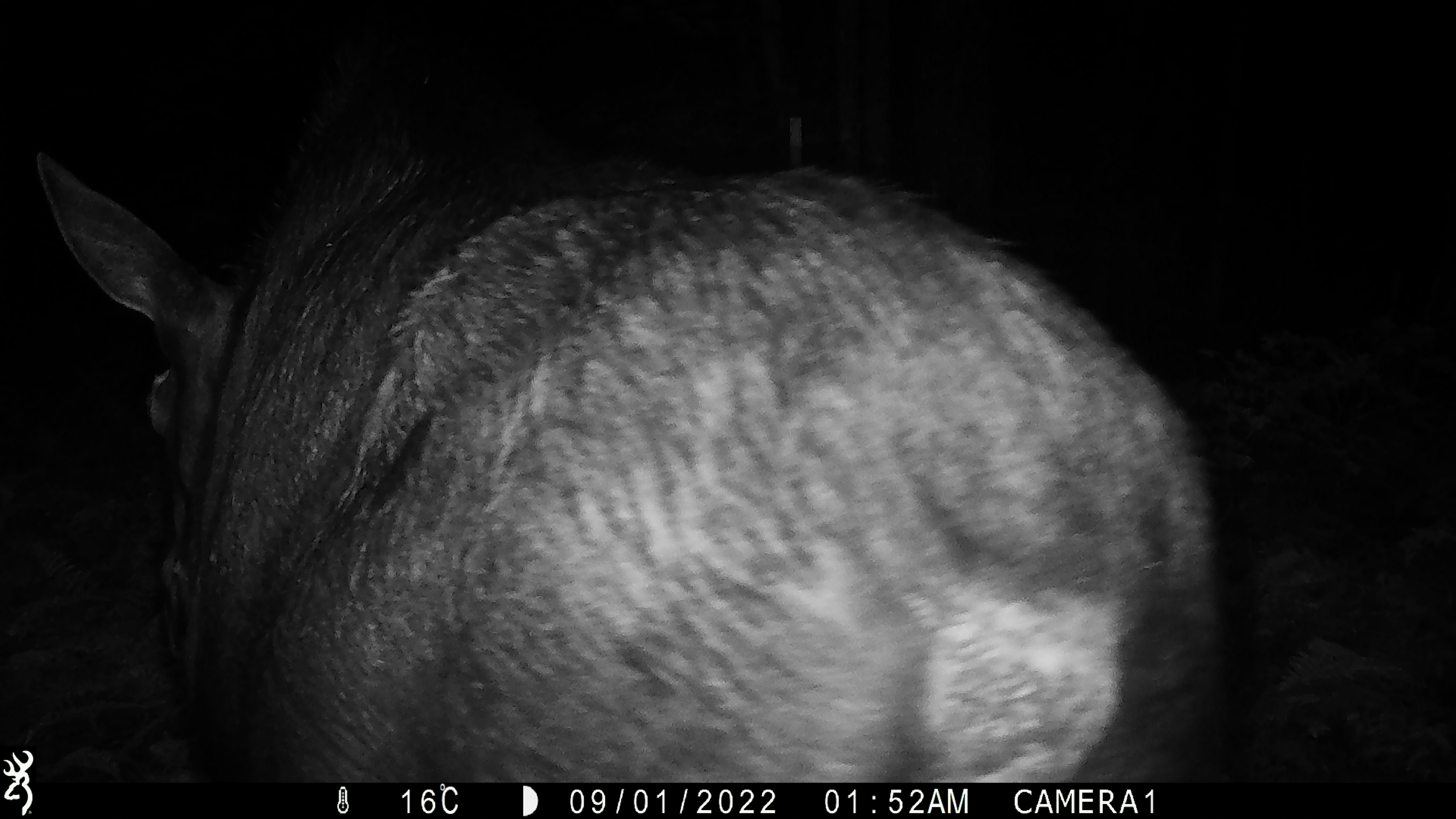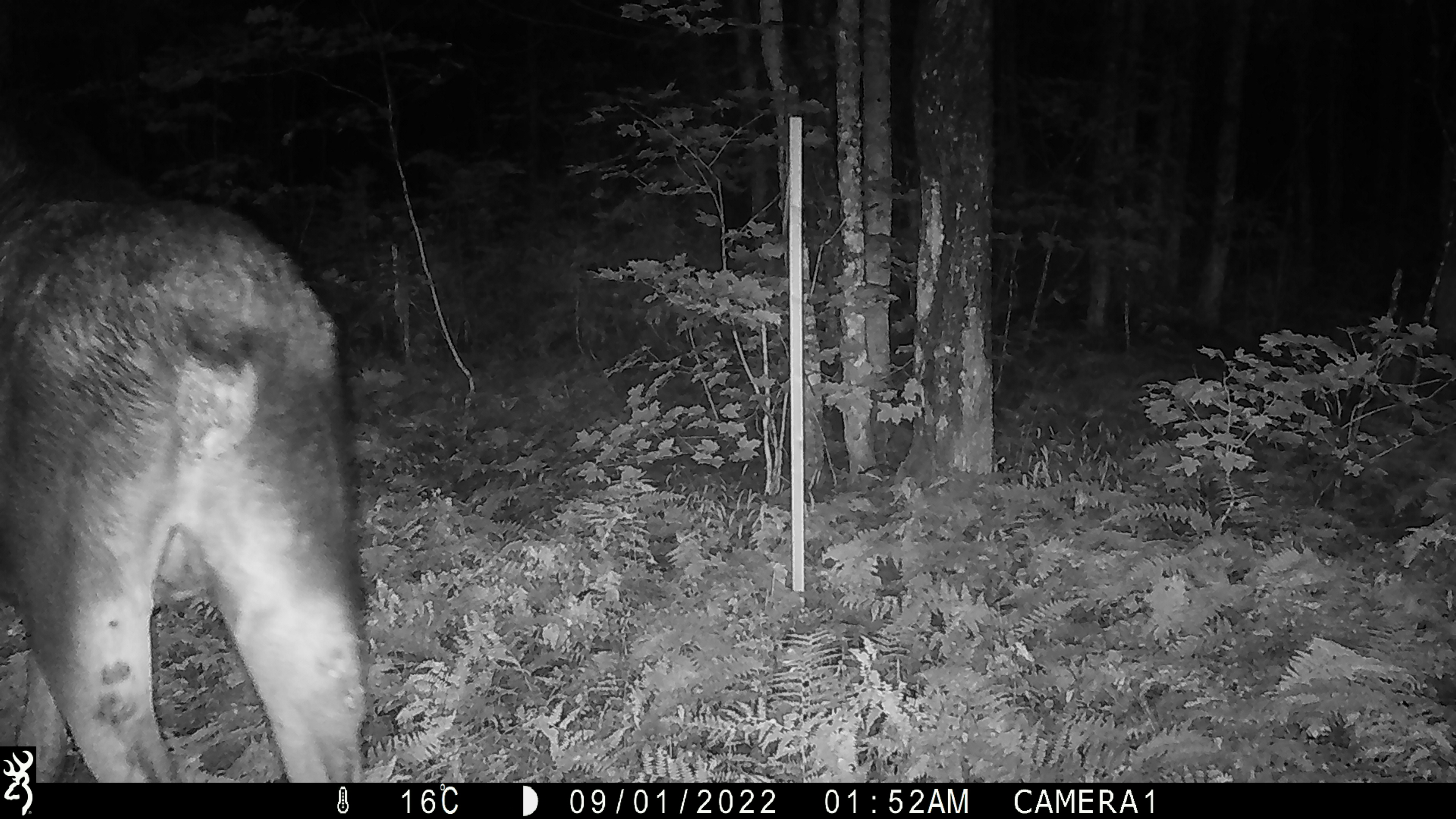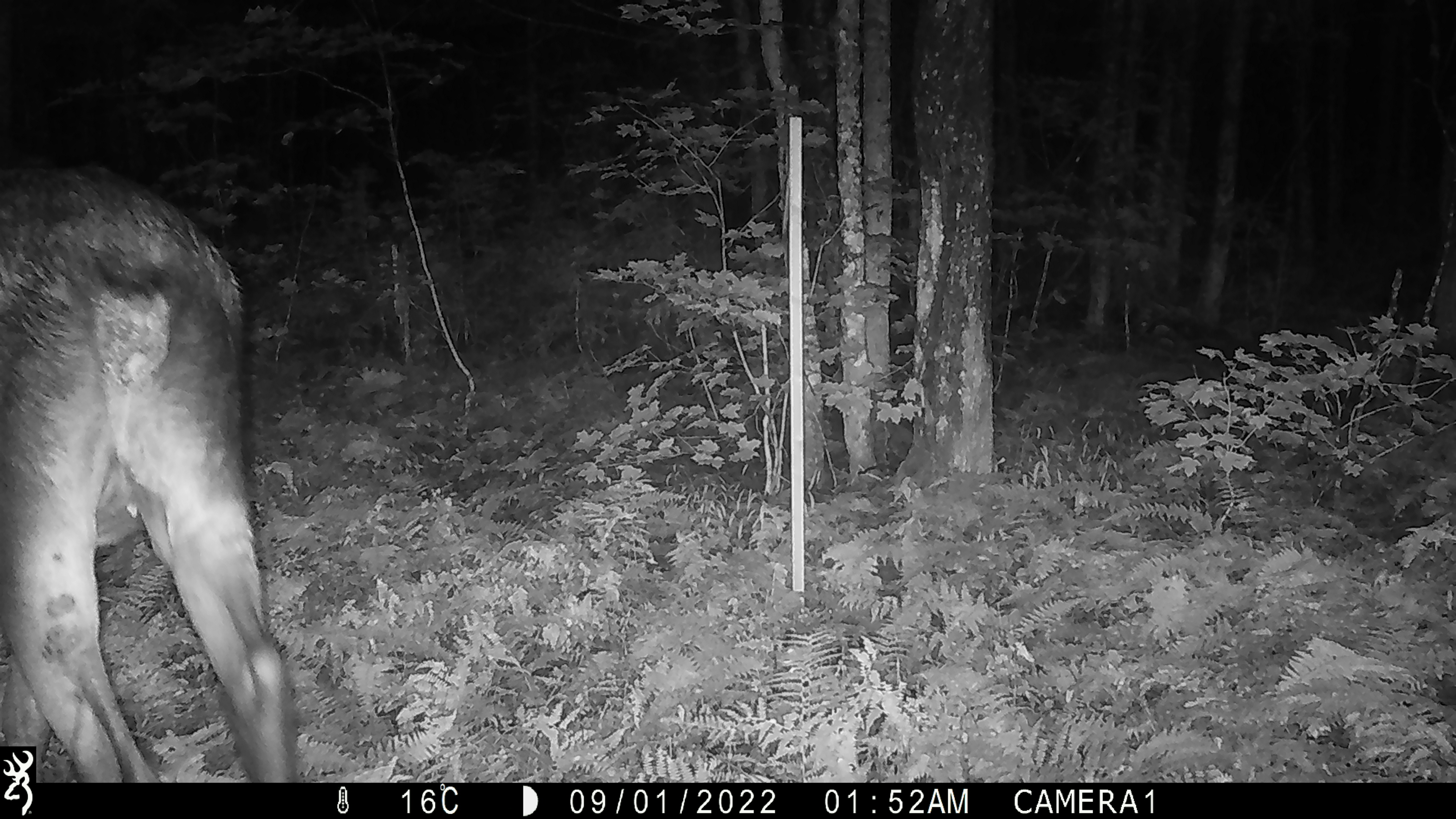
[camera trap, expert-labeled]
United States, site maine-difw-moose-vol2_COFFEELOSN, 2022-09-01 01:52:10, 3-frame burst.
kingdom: Animalia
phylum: Chordata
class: Mammalia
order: Artiodactyla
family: Cervidae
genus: Alces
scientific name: Alces alces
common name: moose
Moose (Alces alces).